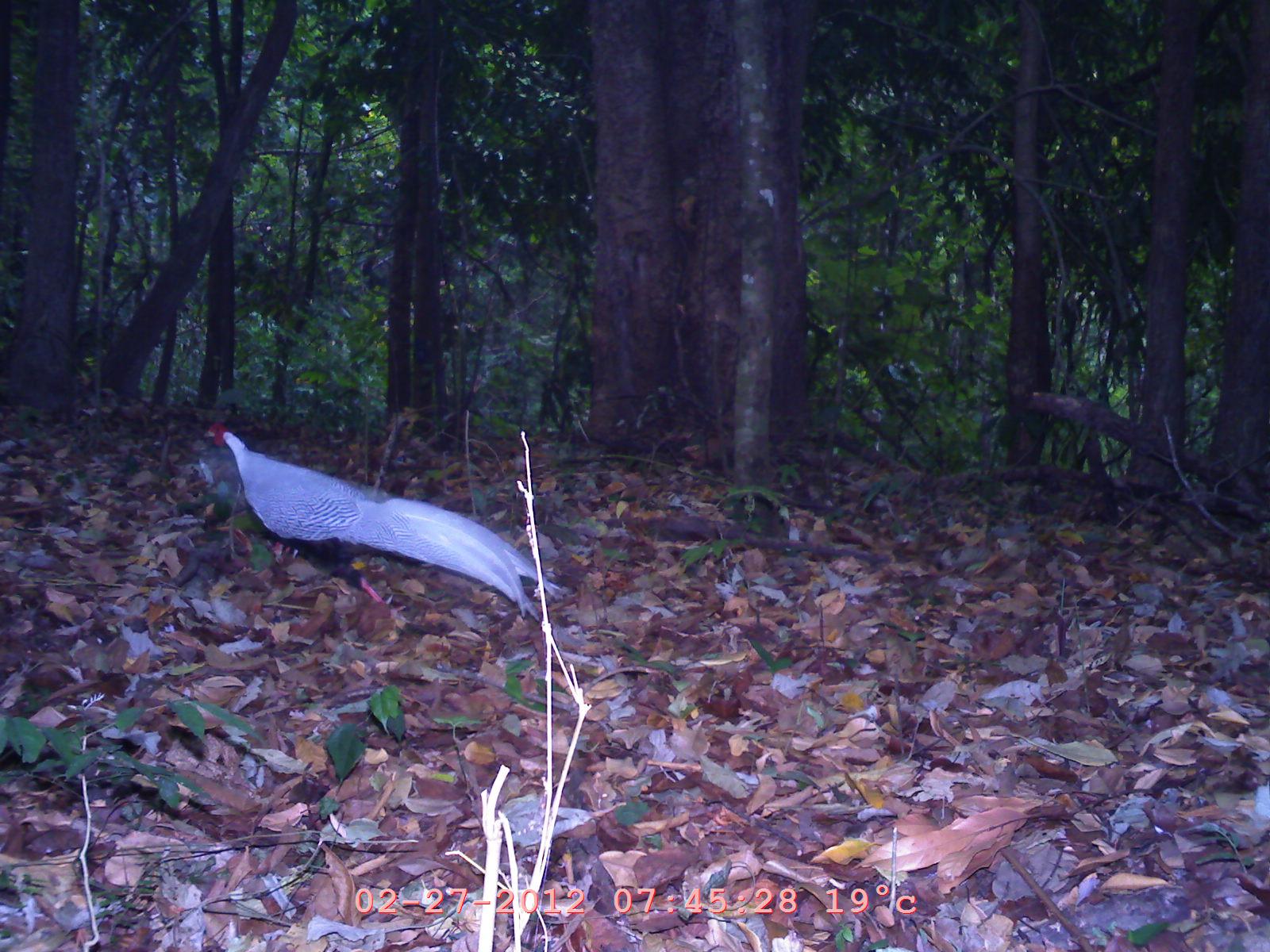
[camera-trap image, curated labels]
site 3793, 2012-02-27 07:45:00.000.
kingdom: Animalia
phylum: Chordata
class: Aves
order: Galliformes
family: Phasianidae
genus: Lophura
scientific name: Lophura nycthemera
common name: silver pheasant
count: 1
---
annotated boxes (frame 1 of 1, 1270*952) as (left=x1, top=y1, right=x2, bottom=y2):
lophura nycthemera: (left=204, top=417, right=563, bottom=627)